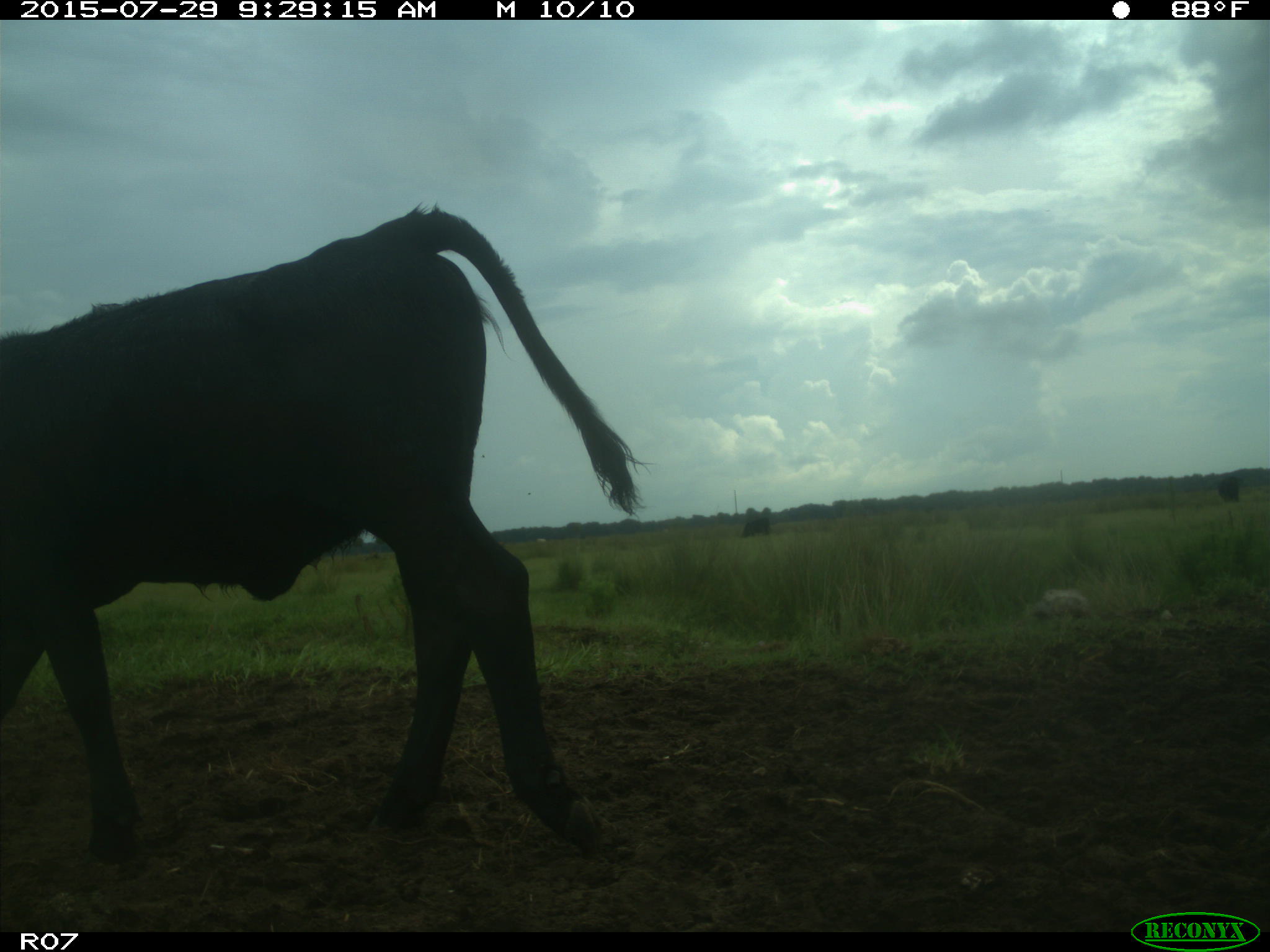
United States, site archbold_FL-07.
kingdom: Animalia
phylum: Chordata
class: Mammalia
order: Artiodactyla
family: Bovidae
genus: Bos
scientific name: Bos taurus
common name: domestic cow